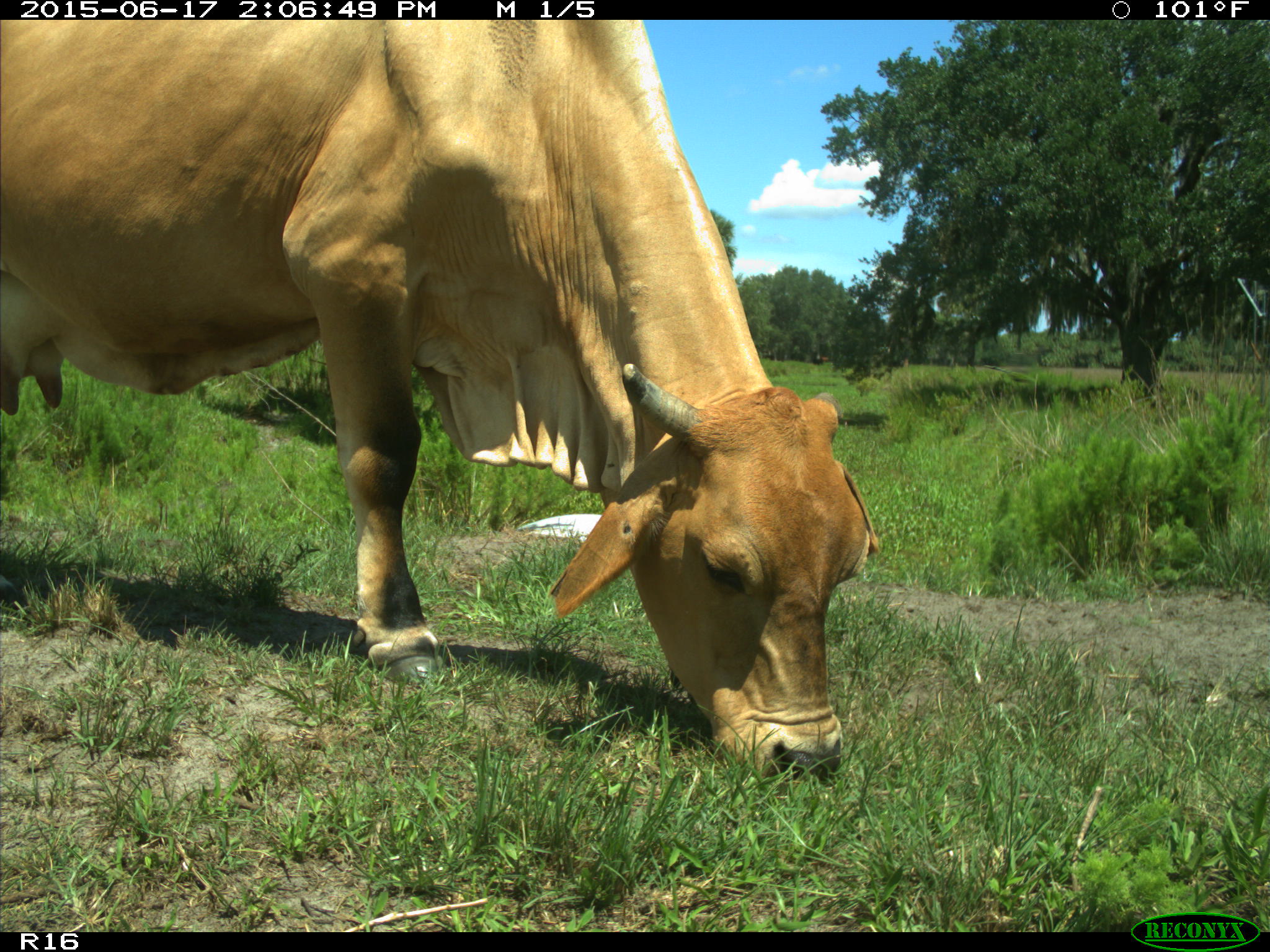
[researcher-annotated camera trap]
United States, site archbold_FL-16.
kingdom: Animalia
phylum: Chordata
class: Mammalia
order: Artiodactyla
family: Bovidae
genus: Bos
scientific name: Bos taurus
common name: domestic cow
Bos taurus (domestic cow).